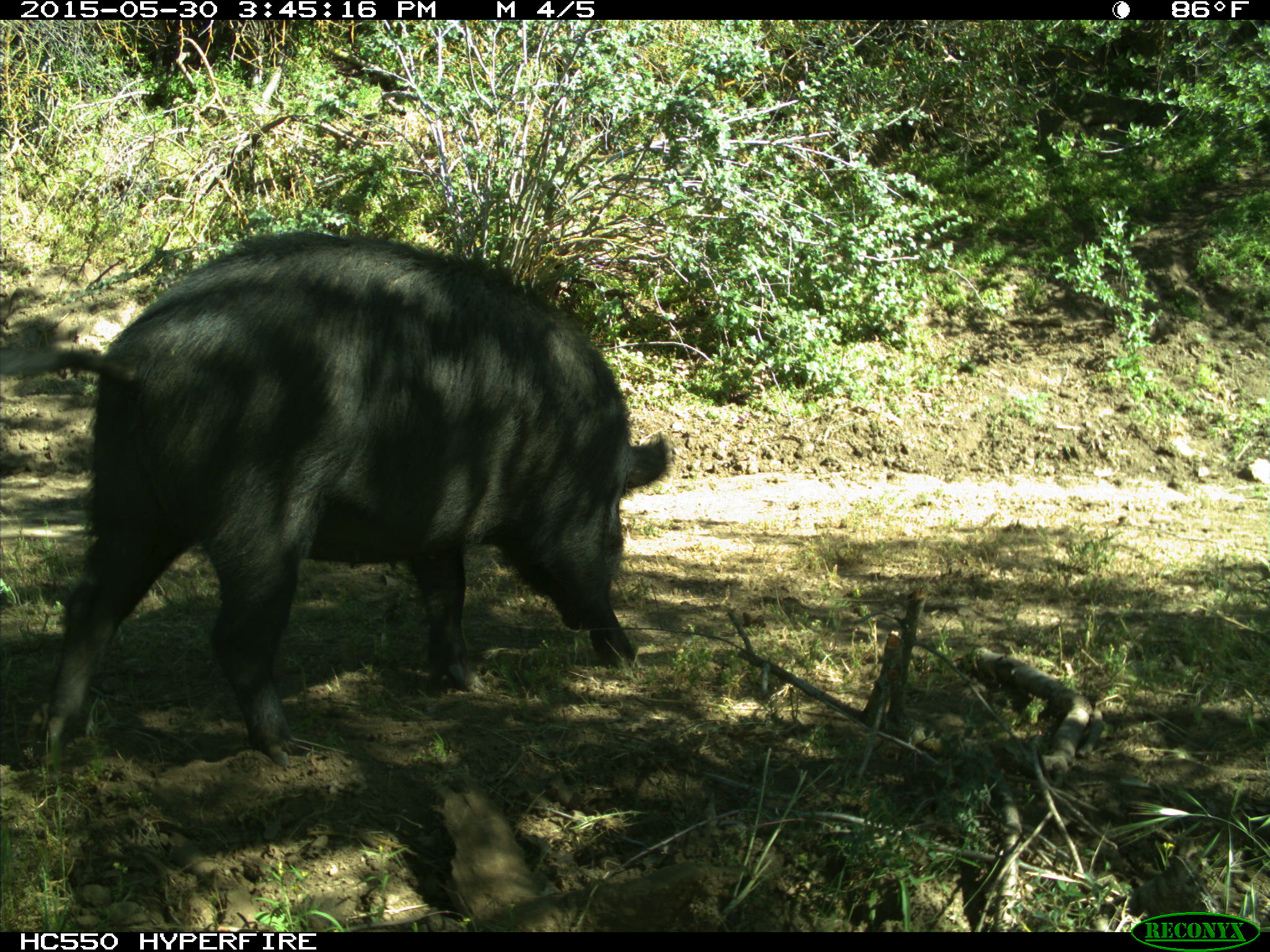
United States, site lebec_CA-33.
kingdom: Animalia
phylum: Chordata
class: Mammalia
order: Artiodactyla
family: Suidae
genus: Sus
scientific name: Sus scrofa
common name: wild boar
Sus scrofa (wild boar).